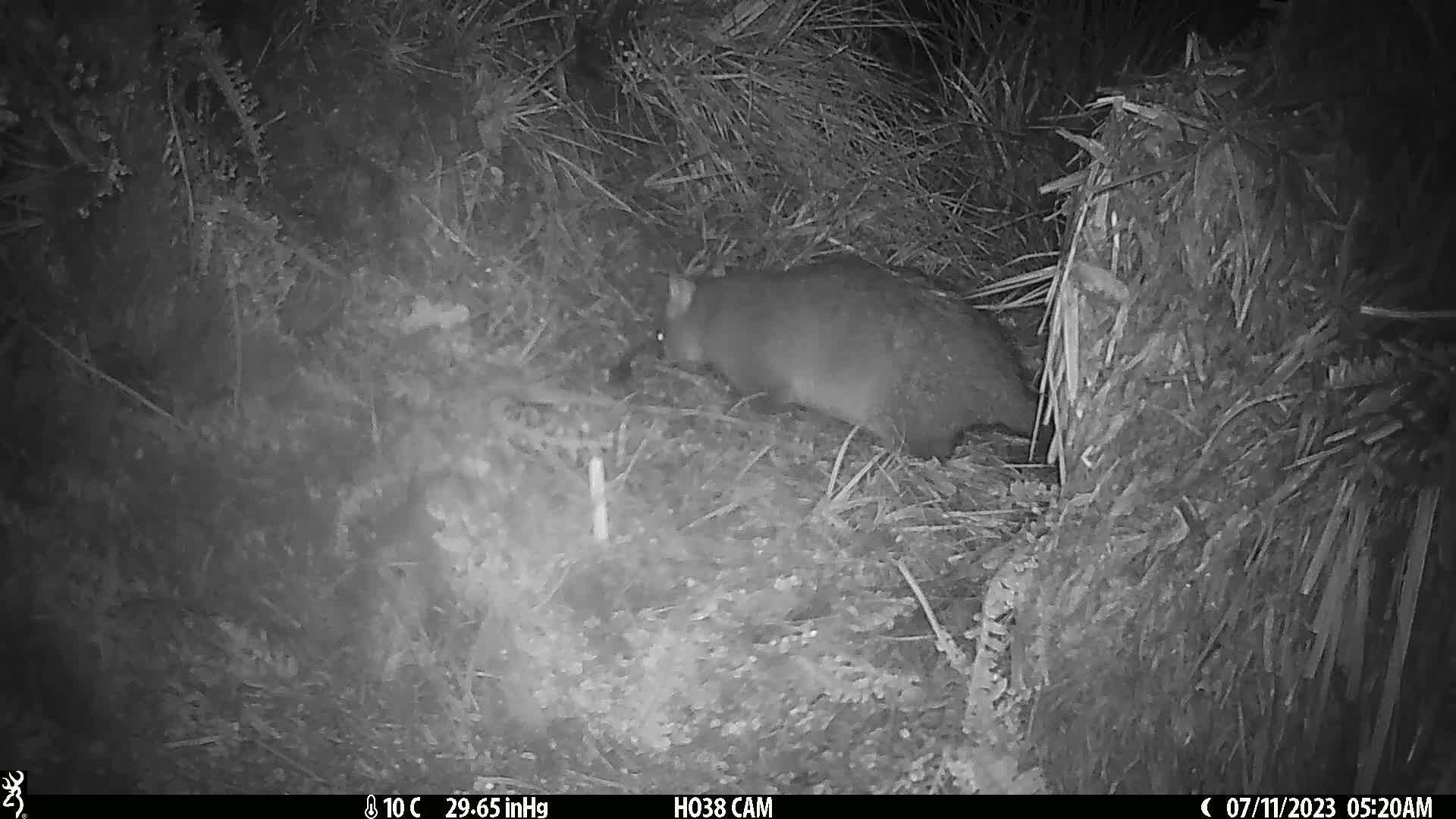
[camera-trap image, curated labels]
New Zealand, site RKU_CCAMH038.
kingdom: Animalia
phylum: Chordata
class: Mammalia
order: Diprotodontia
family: Phalangeridae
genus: Trichosurus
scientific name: Trichosurus vulpecula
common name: common brushtail possum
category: possum